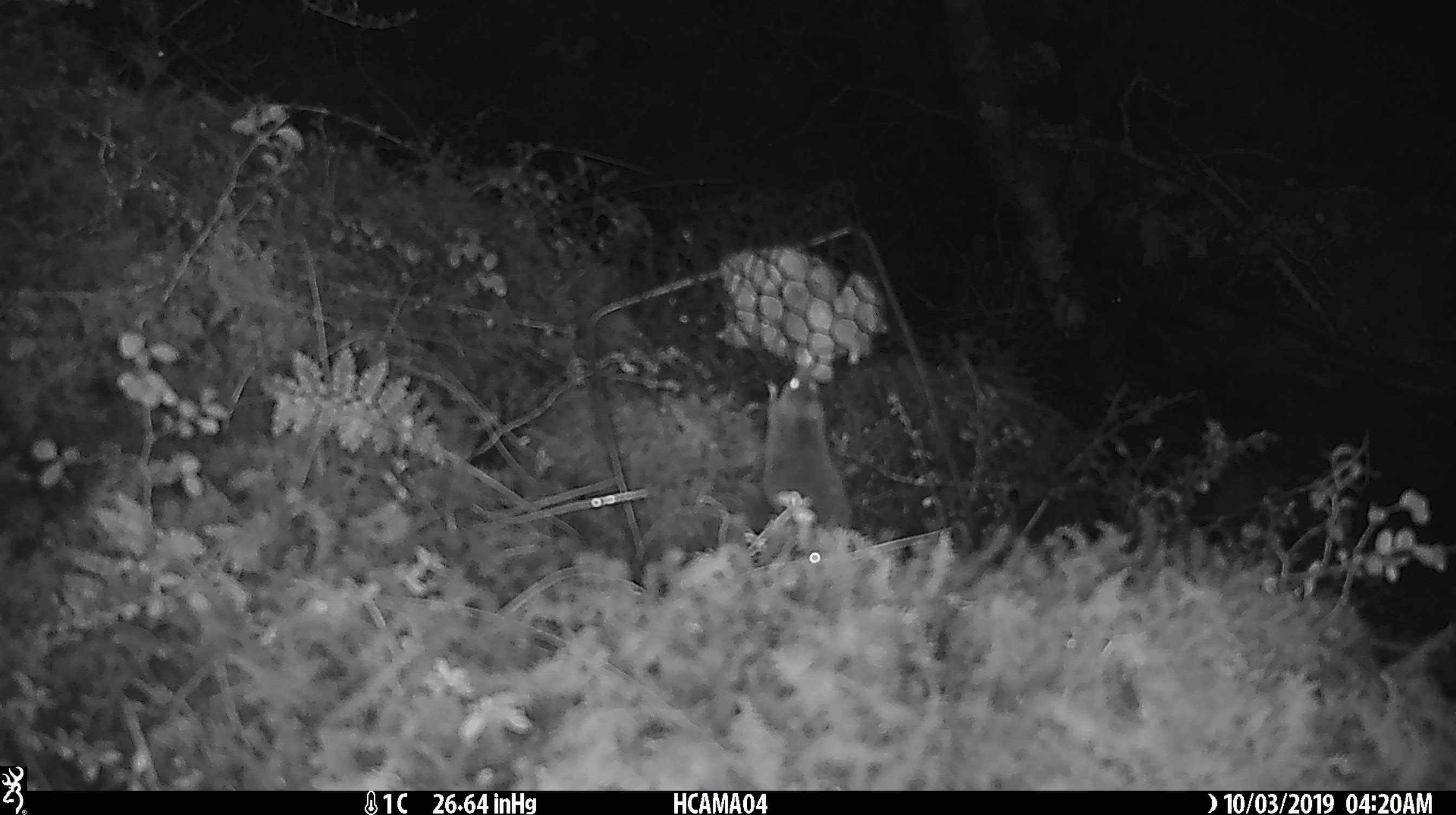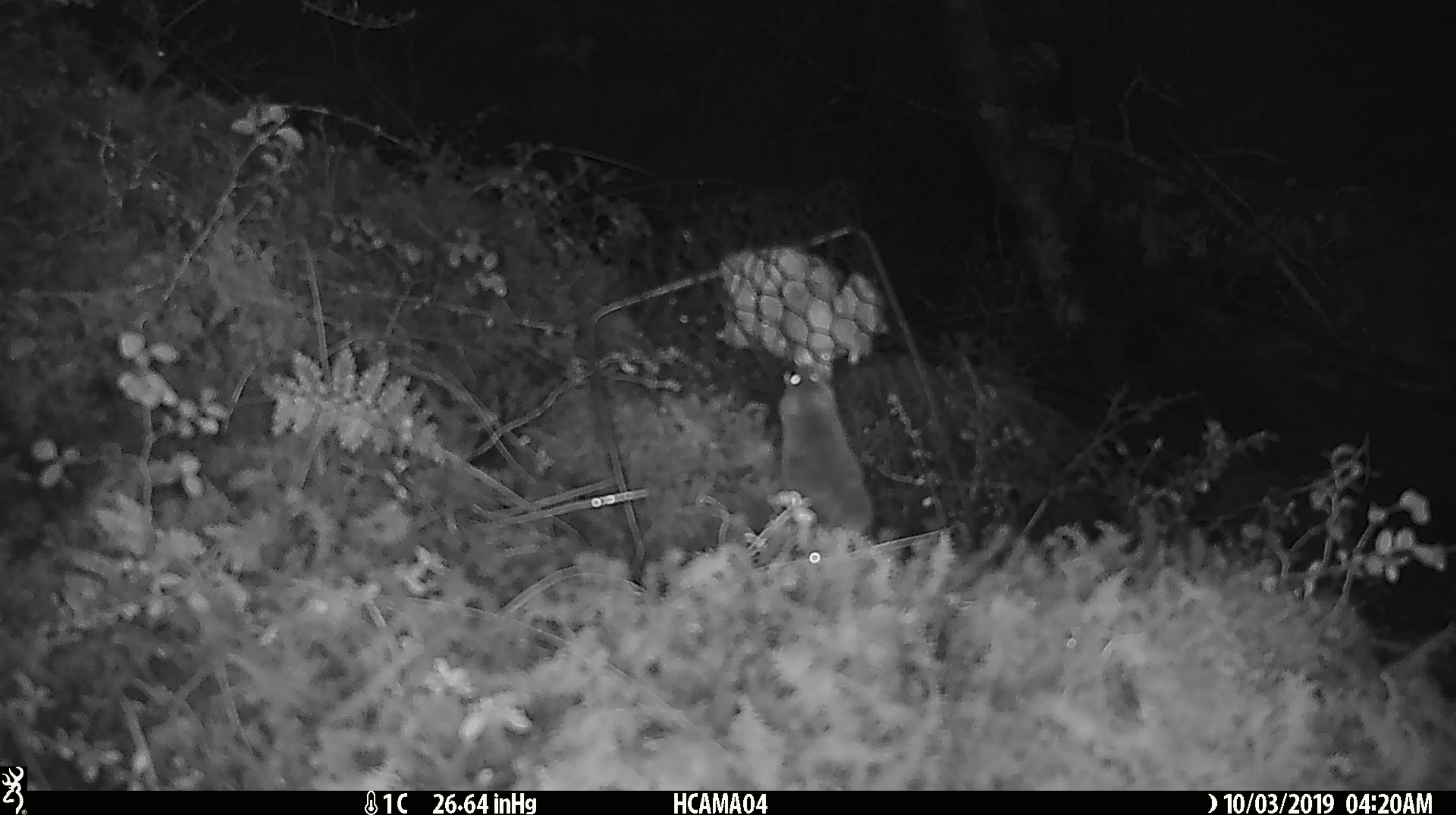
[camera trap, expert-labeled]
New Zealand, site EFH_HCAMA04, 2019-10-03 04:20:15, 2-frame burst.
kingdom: Animalia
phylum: Chordata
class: Mammalia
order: Rodentia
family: Muridae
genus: Mus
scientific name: Mus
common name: mouse